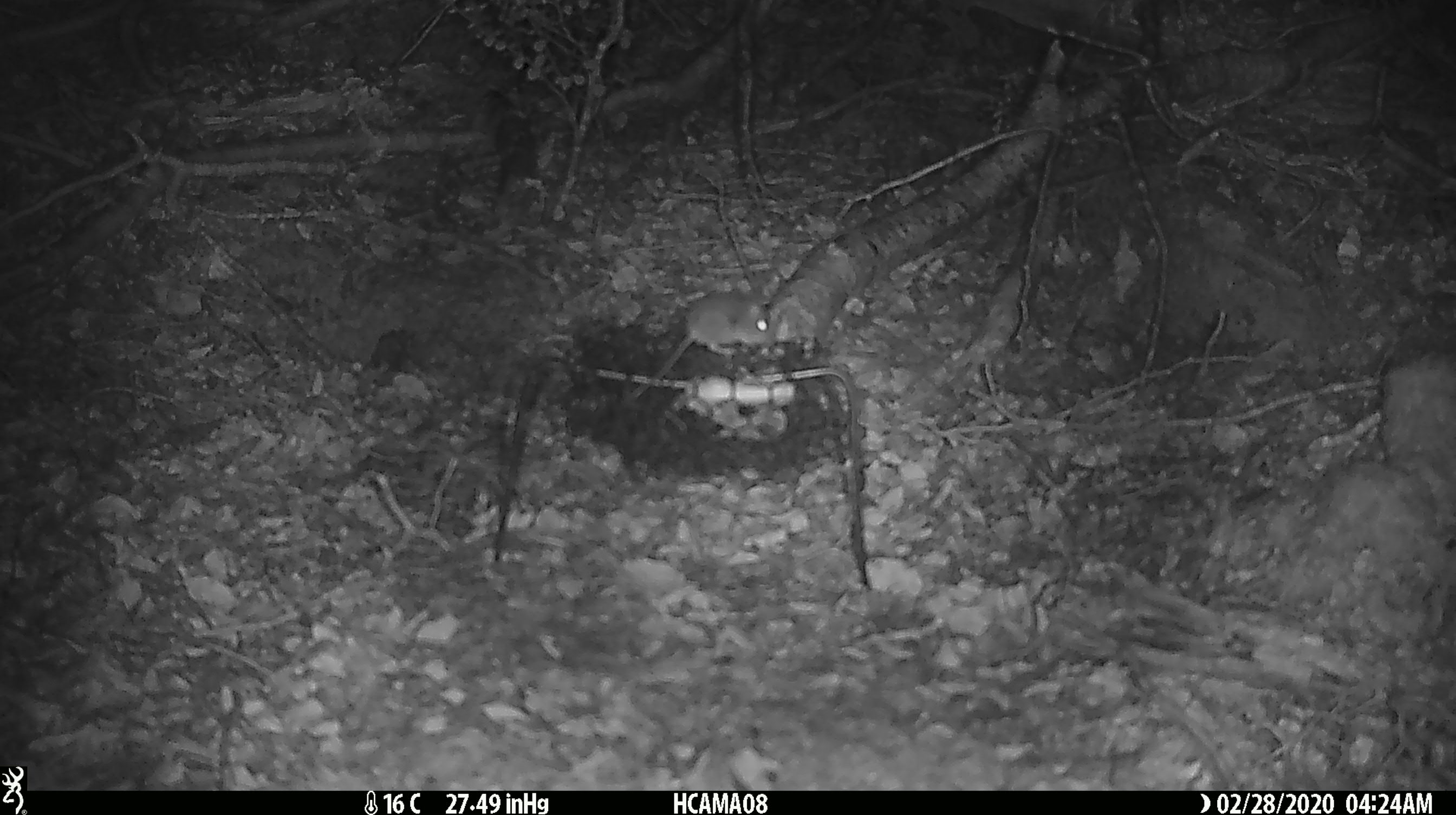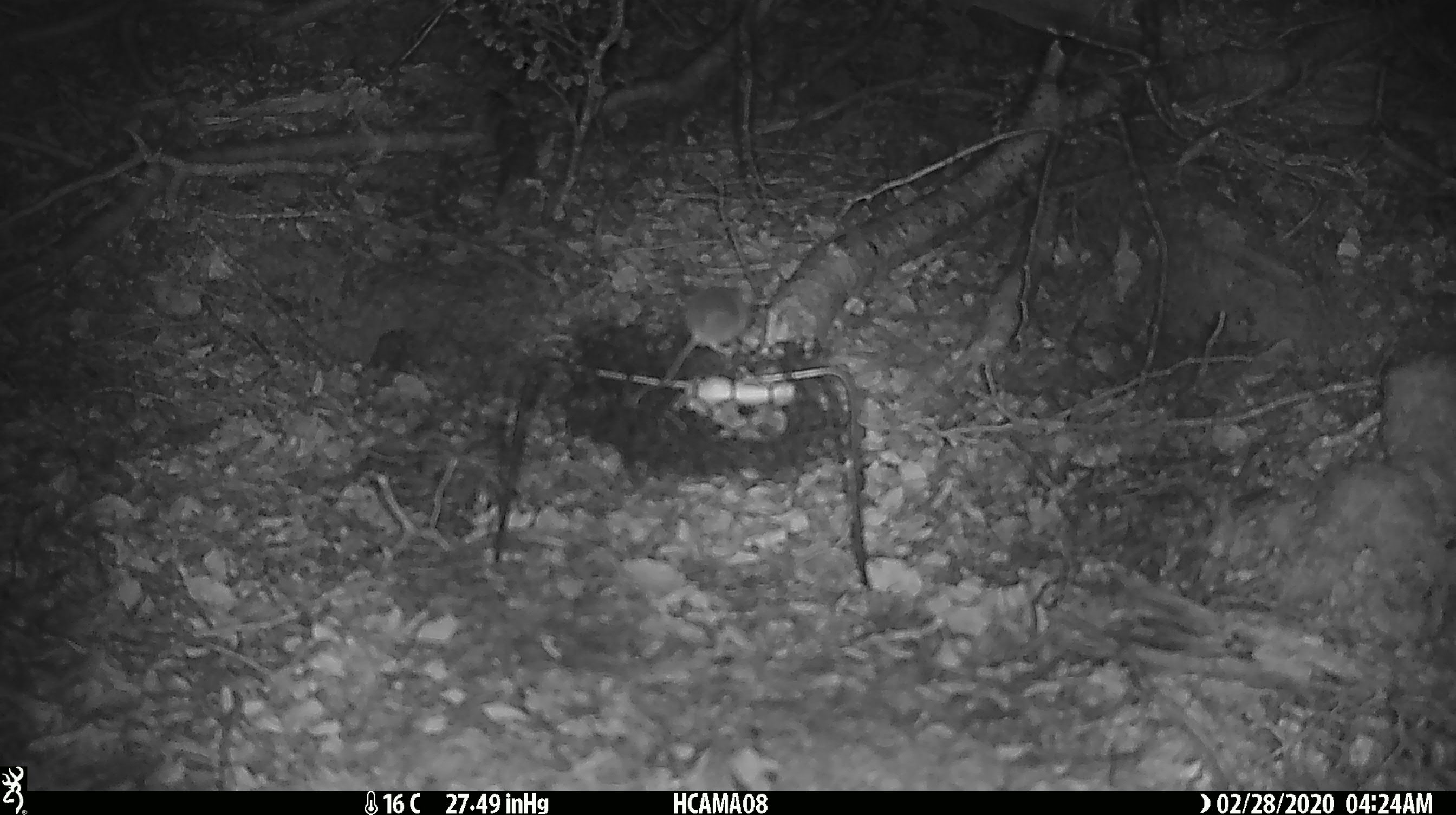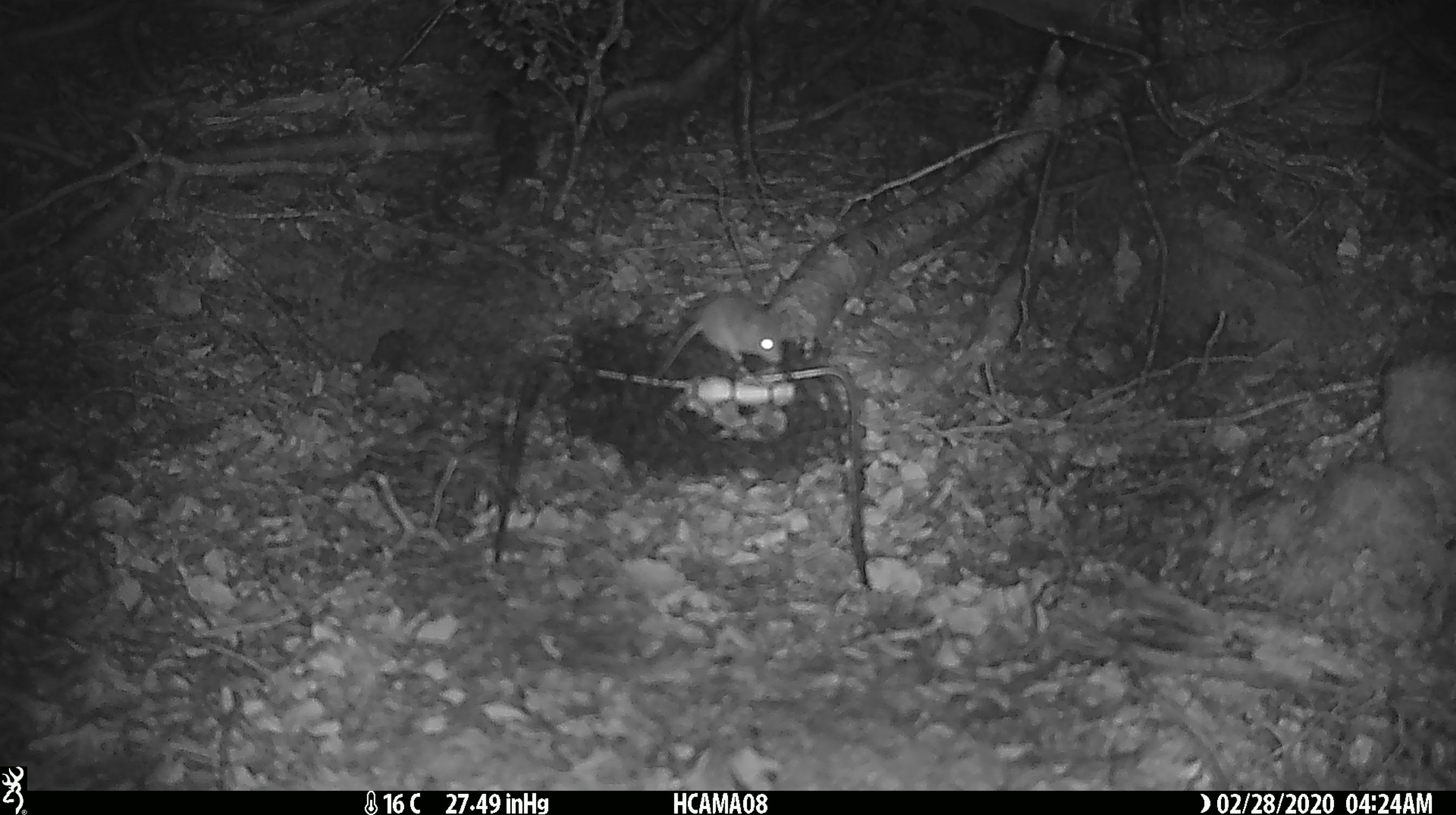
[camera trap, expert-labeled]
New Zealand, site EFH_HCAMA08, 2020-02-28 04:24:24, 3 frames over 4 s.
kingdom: Animalia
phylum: Chordata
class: Mammalia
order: Rodentia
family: Muridae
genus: Mus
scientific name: Mus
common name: mouse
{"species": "mouse (Mus)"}